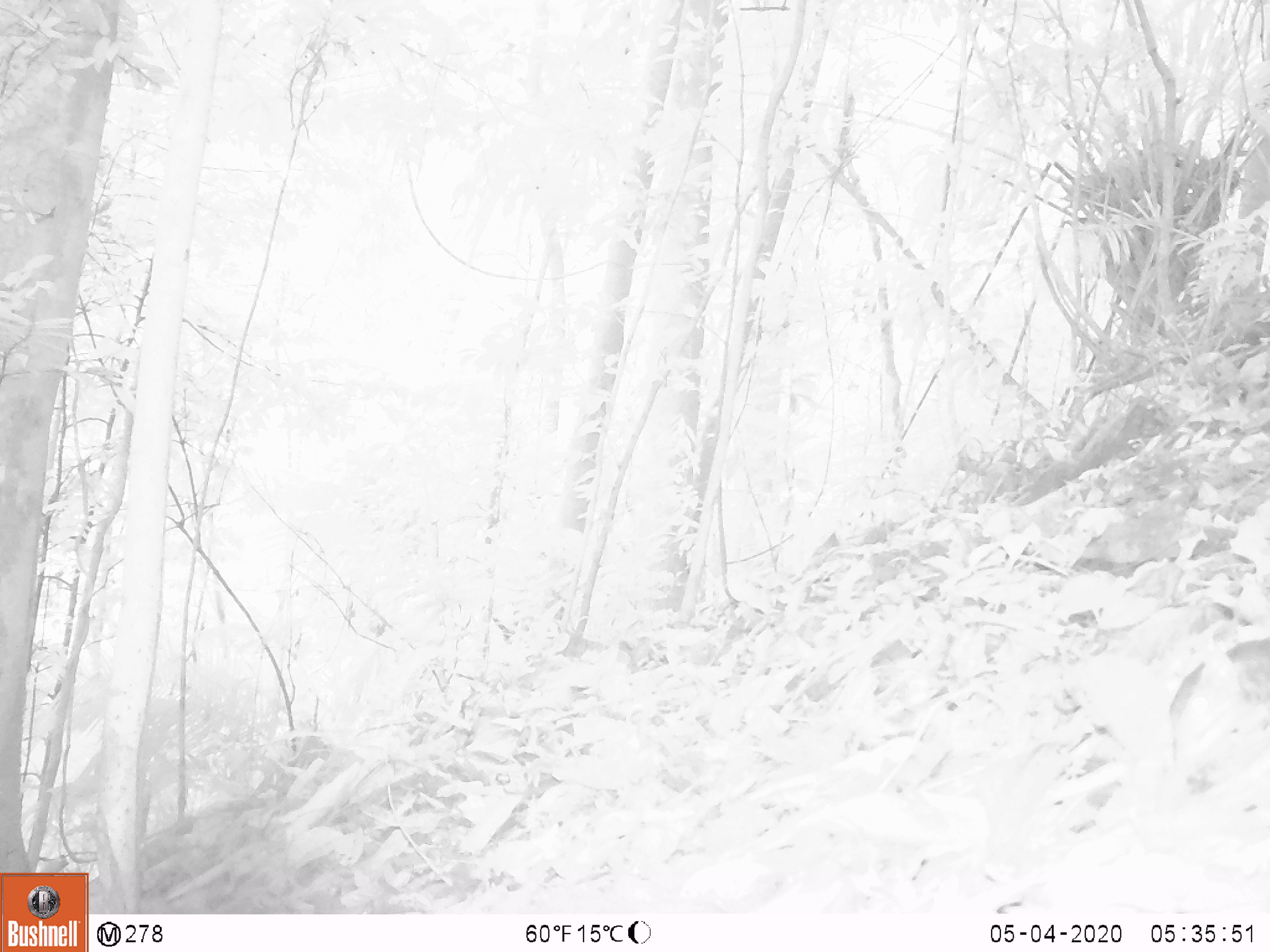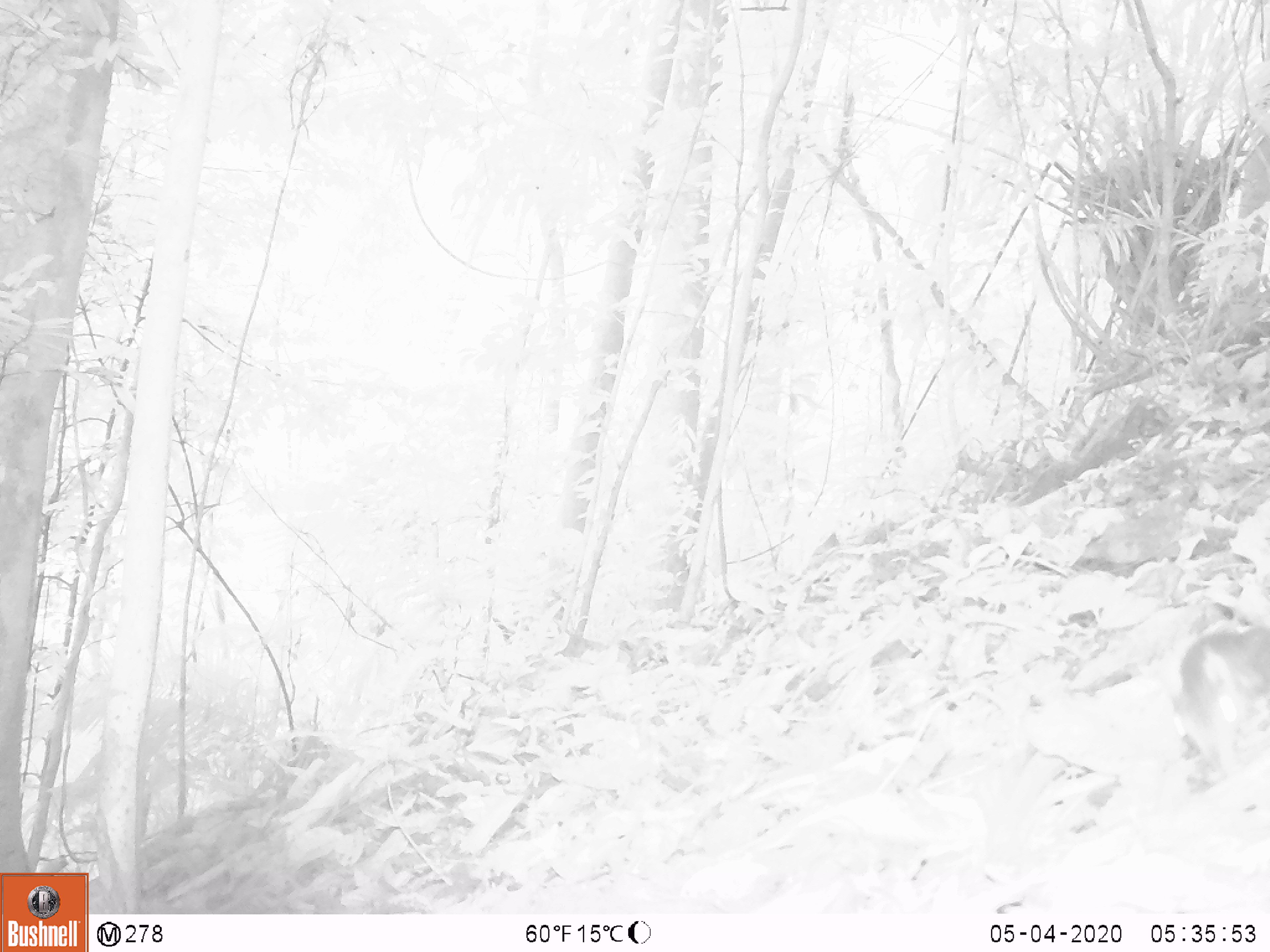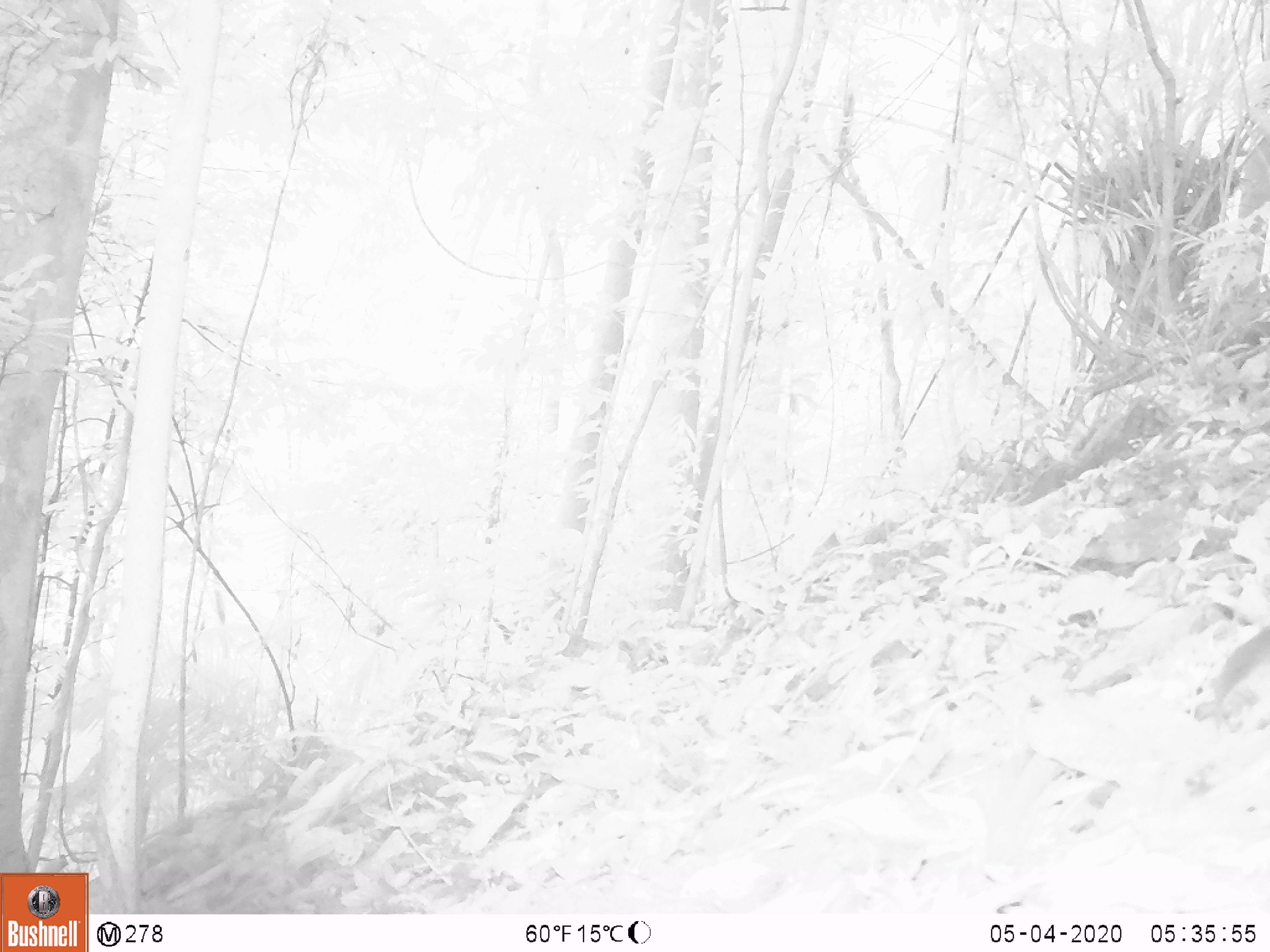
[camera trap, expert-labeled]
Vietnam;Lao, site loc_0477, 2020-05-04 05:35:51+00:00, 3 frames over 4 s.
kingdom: Animalia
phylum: Chordata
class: Mammalia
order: Rodentia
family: Sciuridae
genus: Dremomys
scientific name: Dremomys rufigenis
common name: red-cheeked squirrel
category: red cheeked squirrel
Red cheeked squirrel (red-cheeked squirrel) (Dremomys rufigenis). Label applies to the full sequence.